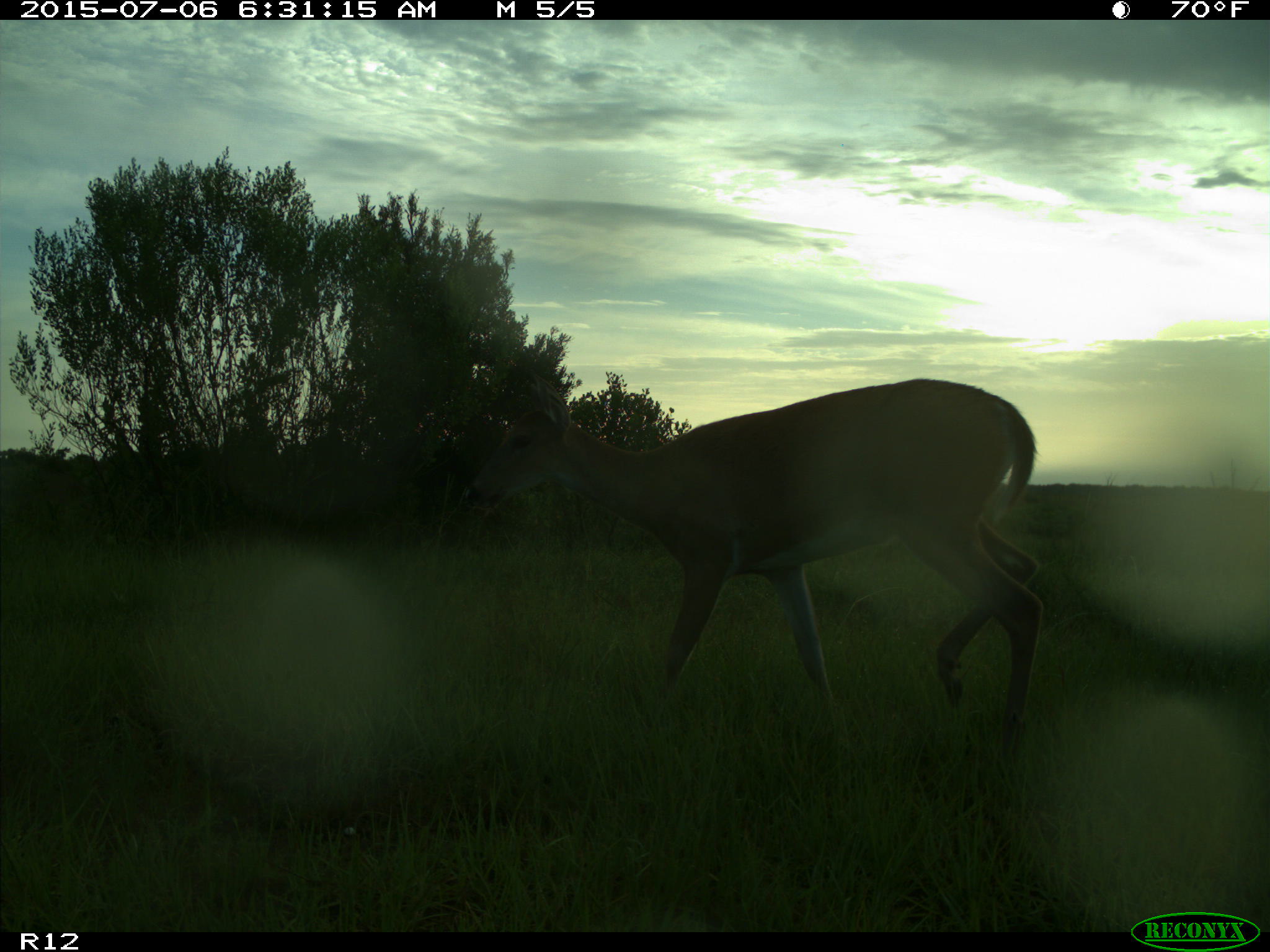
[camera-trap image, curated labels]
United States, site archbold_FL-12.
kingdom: Animalia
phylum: Chordata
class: Mammalia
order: Artiodactyla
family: Cervidae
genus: Odocoileus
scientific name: Odocoileus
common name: deer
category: unidentified deer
Unidentified deer (deer) (Odocoileus).